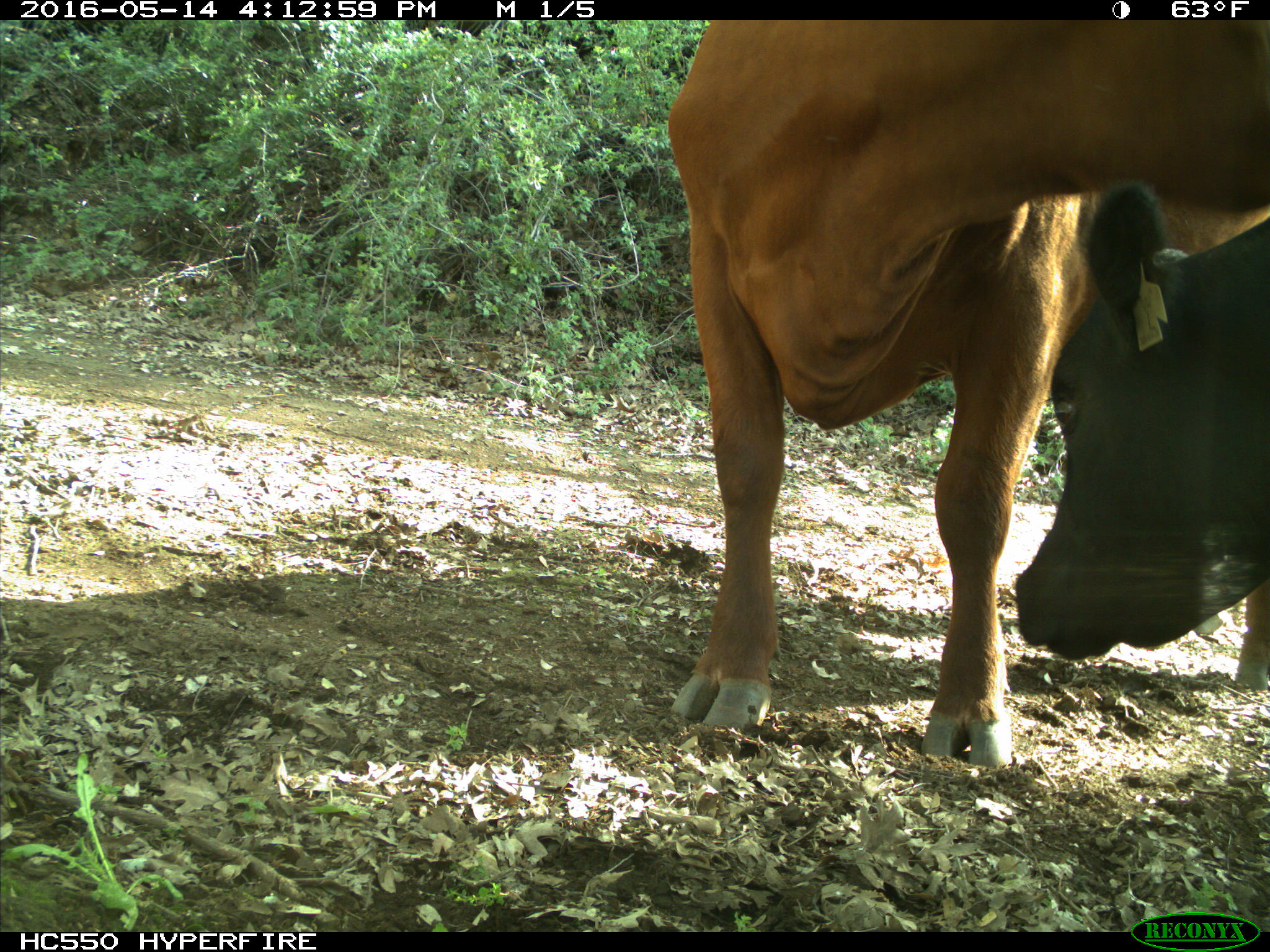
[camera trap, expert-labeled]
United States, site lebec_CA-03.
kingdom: Animalia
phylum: Chordata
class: Mammalia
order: Artiodactyla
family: Bovidae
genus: Bos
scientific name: Bos taurus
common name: domestic cow